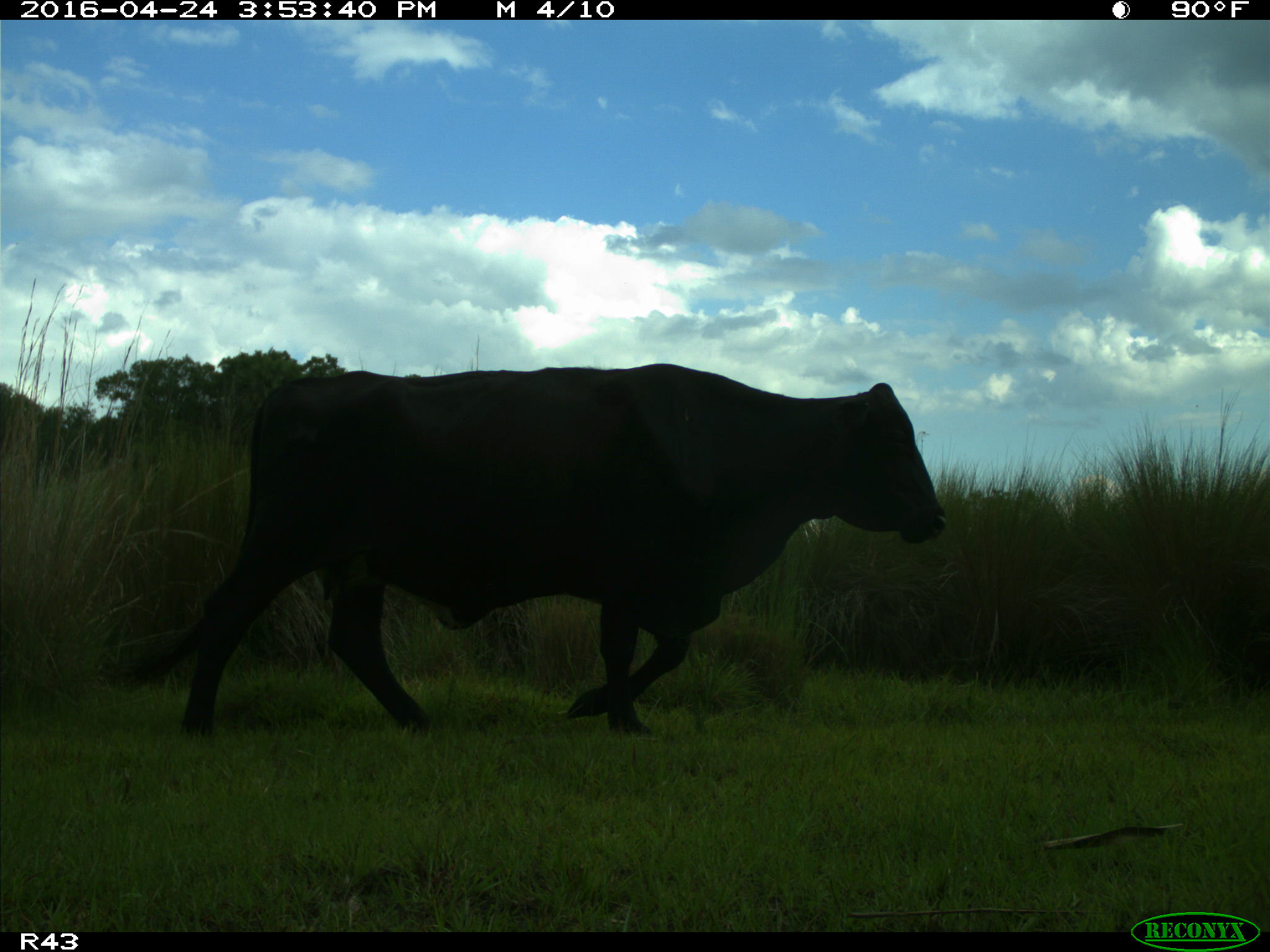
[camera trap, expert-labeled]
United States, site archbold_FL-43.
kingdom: Animalia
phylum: Chordata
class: Mammalia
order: Artiodactyla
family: Bovidae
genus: Bos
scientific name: Bos taurus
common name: domestic cow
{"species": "Bos taurus (domestic cow)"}